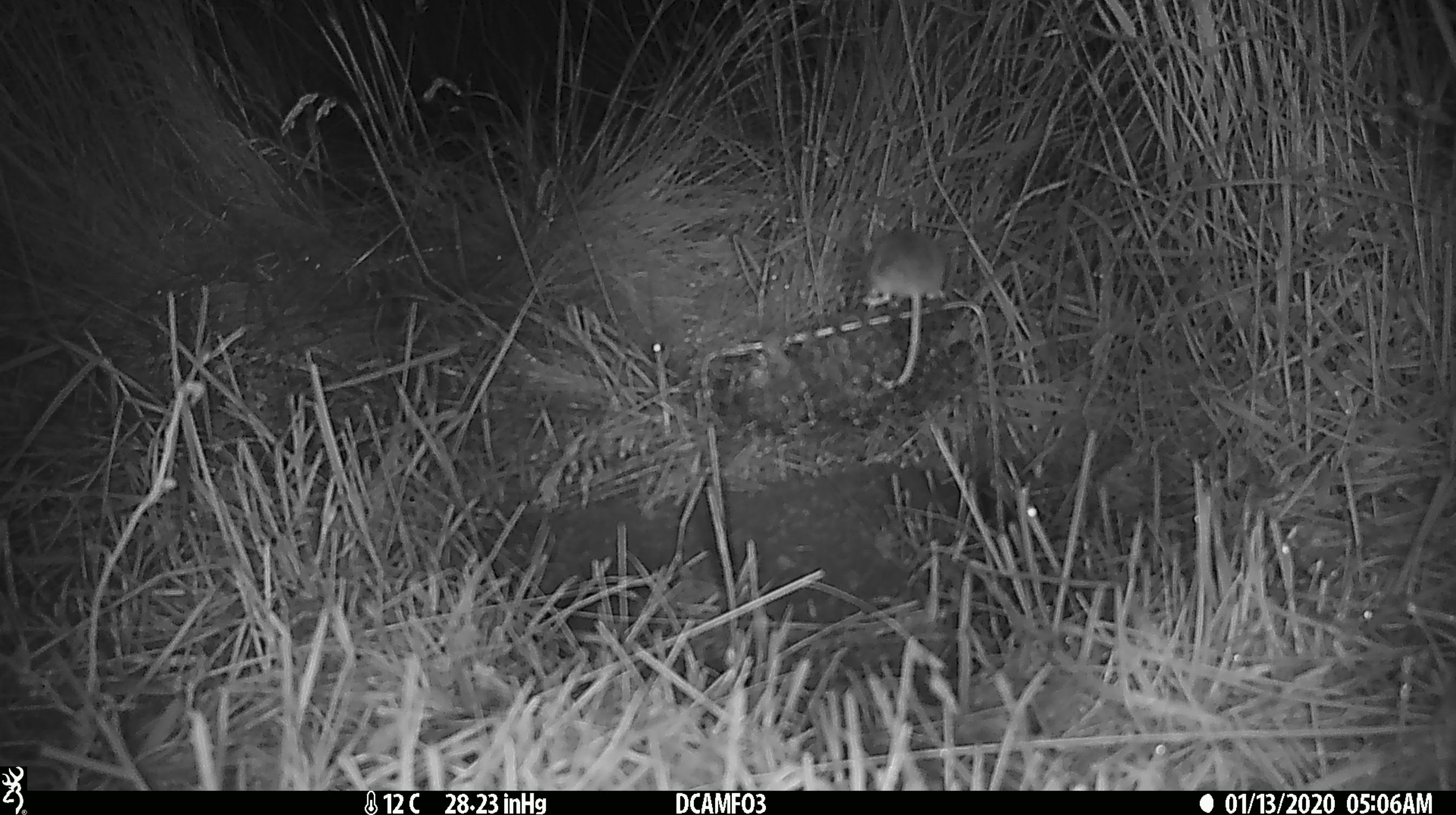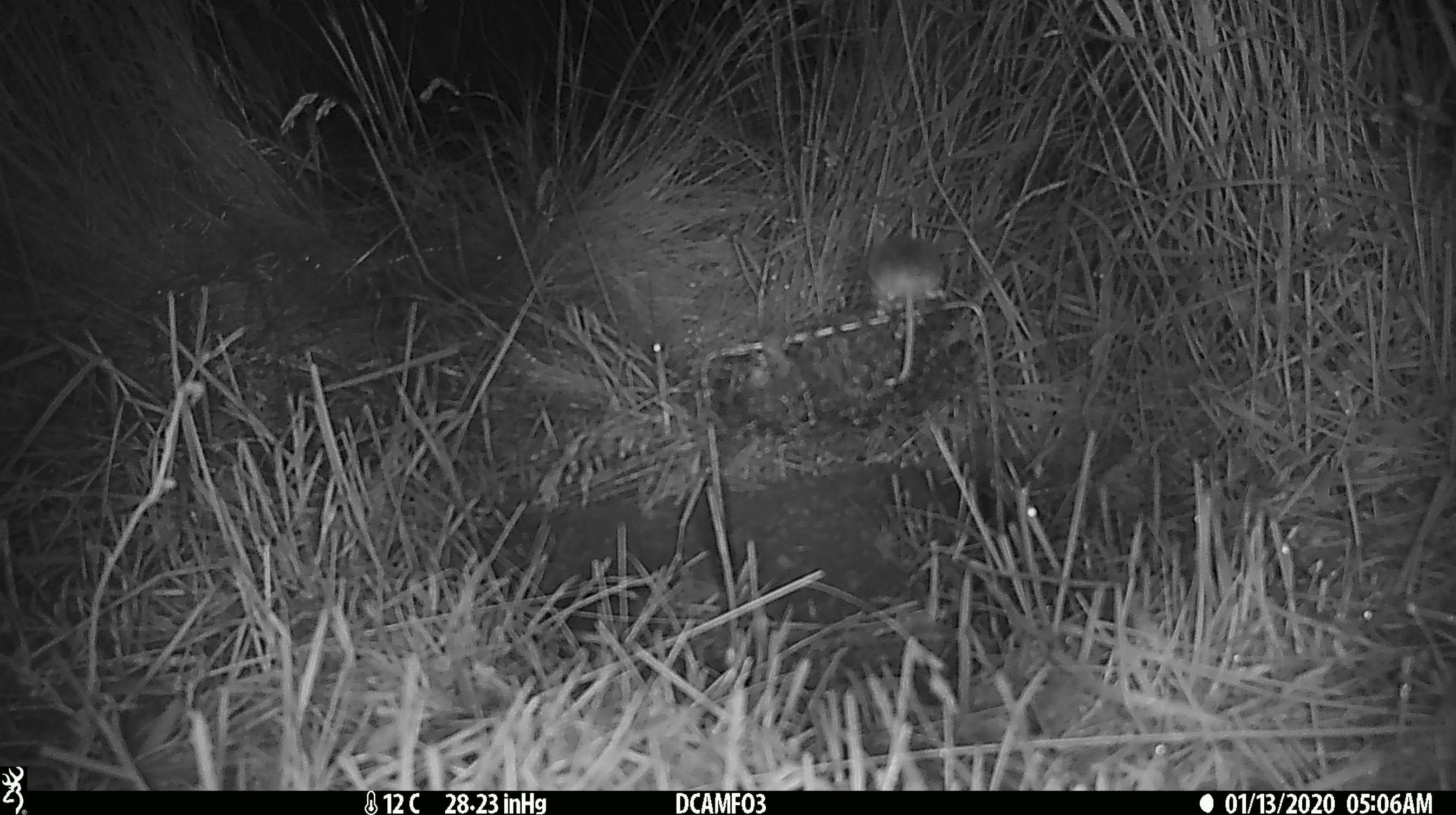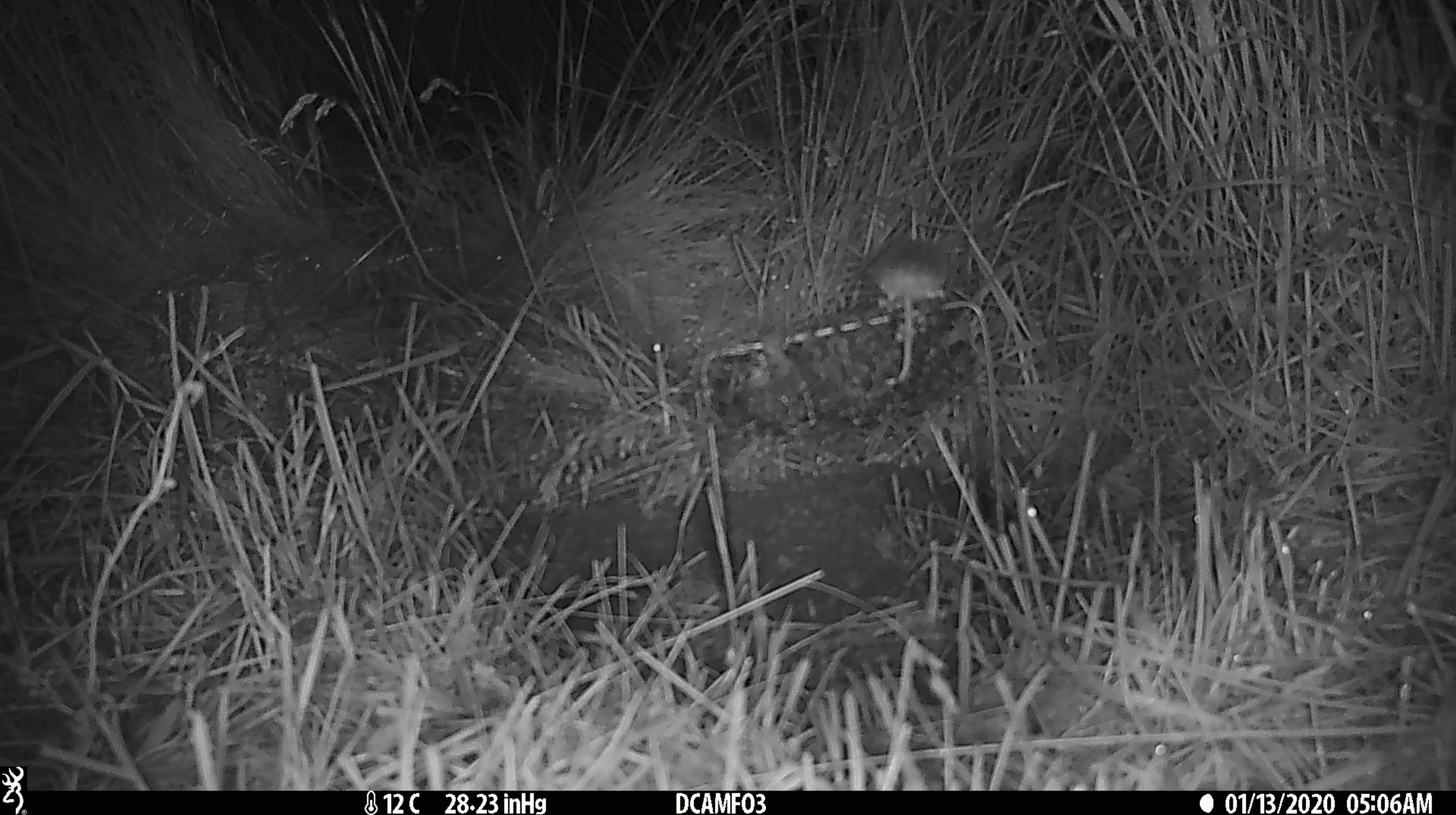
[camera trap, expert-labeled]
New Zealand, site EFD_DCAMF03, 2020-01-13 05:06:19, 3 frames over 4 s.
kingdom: Animalia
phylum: Chordata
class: Mammalia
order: Rodentia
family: Muridae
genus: Mus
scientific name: Mus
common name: mouse